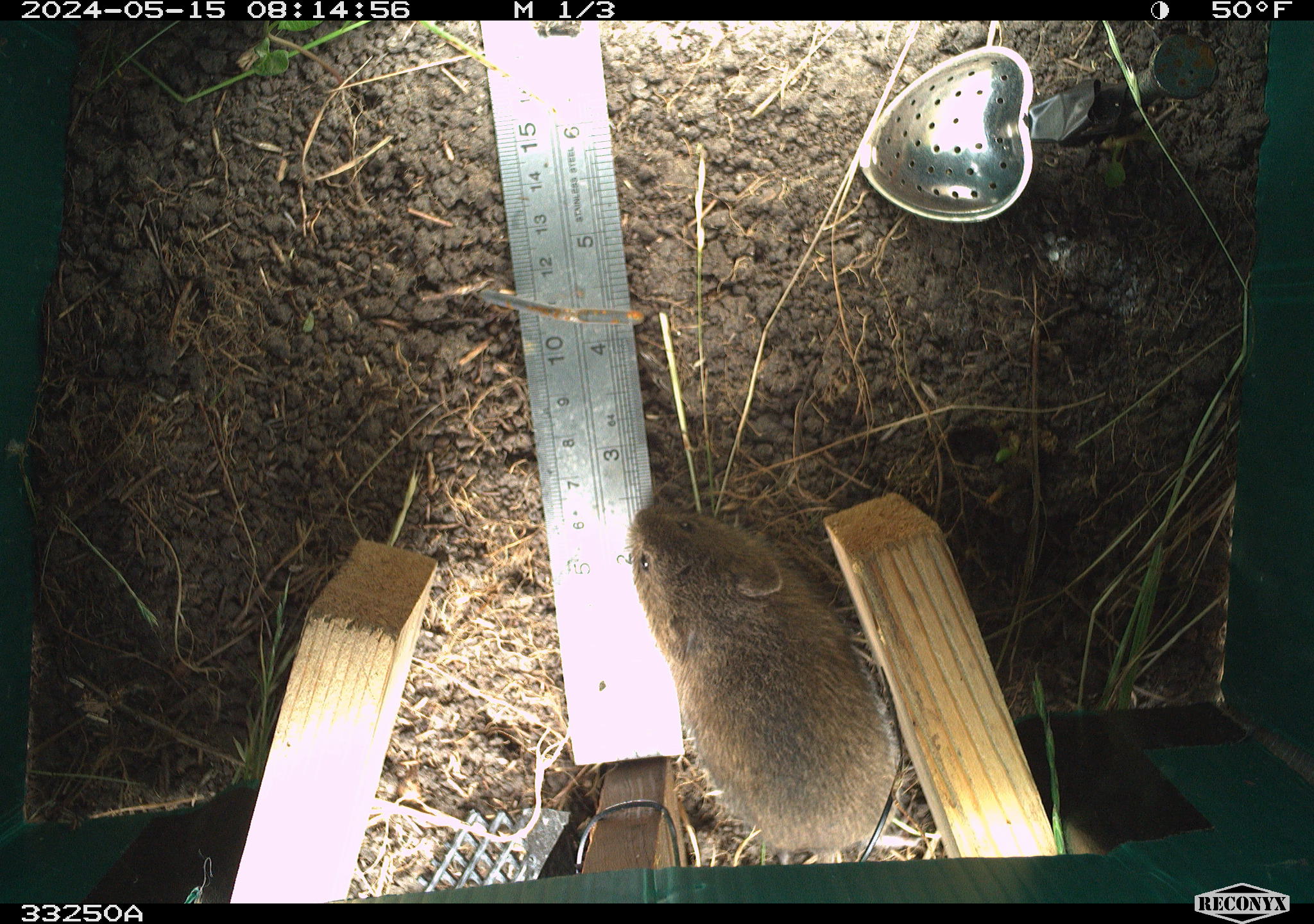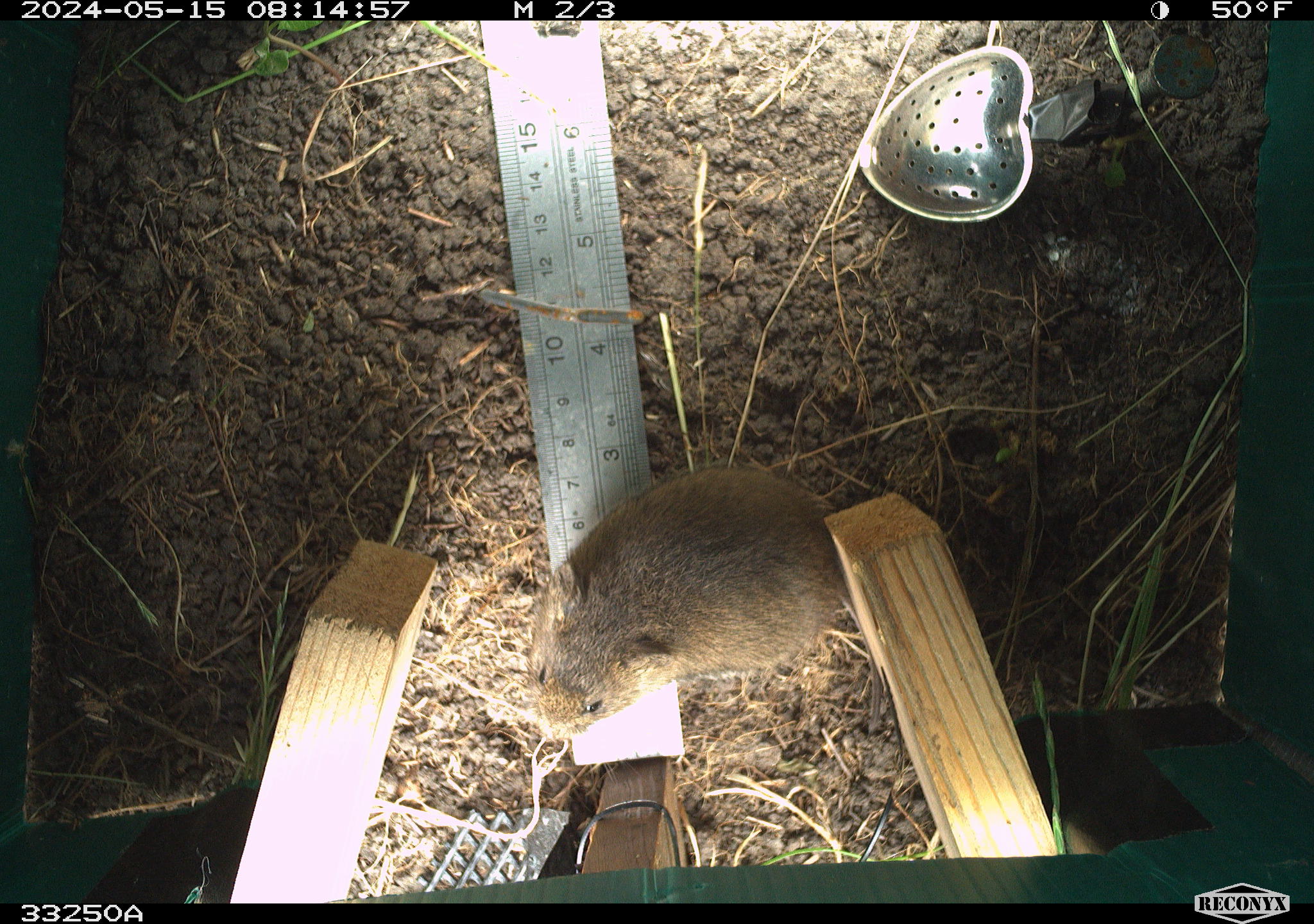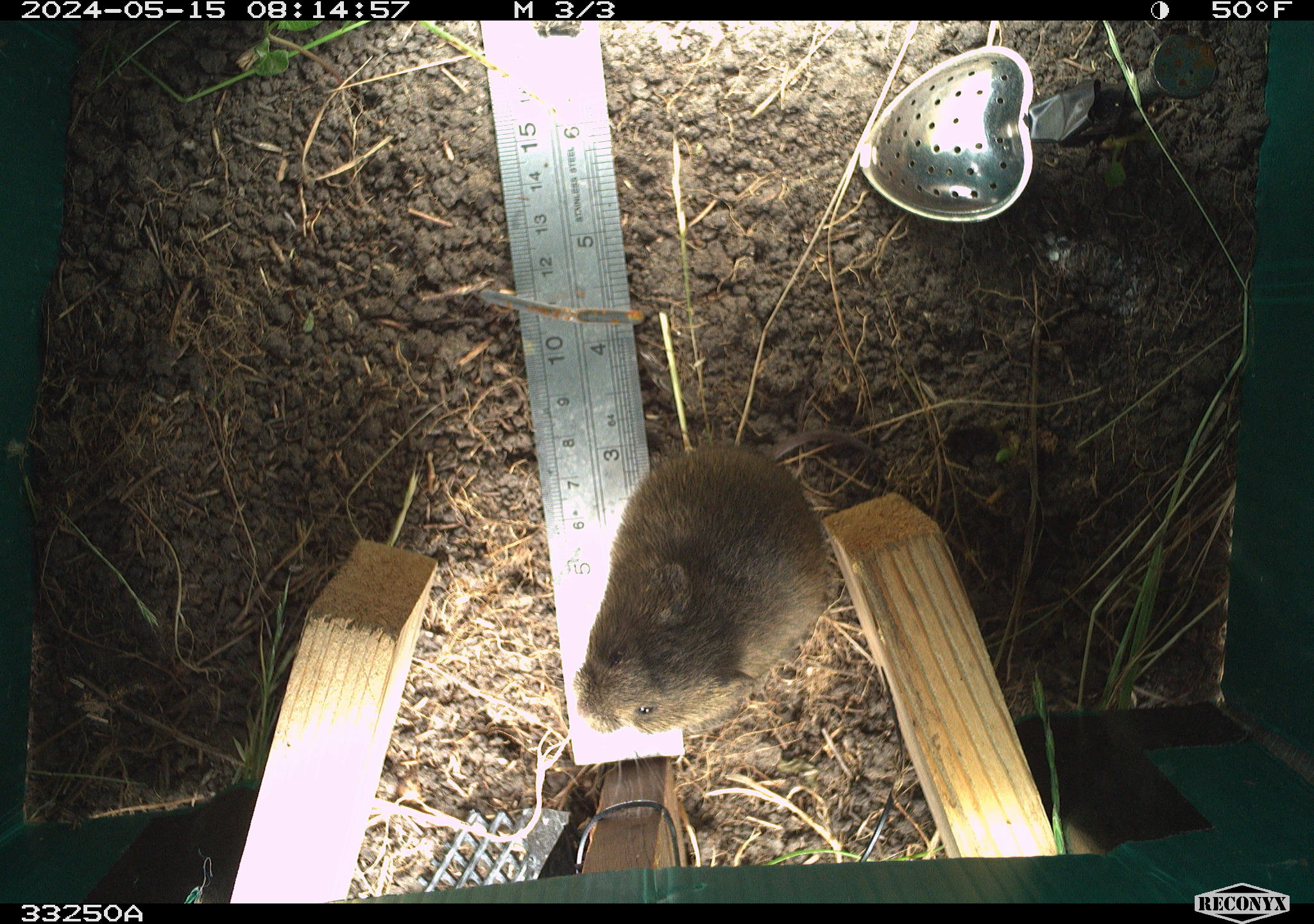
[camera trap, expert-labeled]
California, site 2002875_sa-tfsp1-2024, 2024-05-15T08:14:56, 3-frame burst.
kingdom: Animalia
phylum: Chordata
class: Mammalia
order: Rodentia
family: Cricetidae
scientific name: Arvicolinae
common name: voles, lemmings, and muskrats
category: arvicolinae subfamily